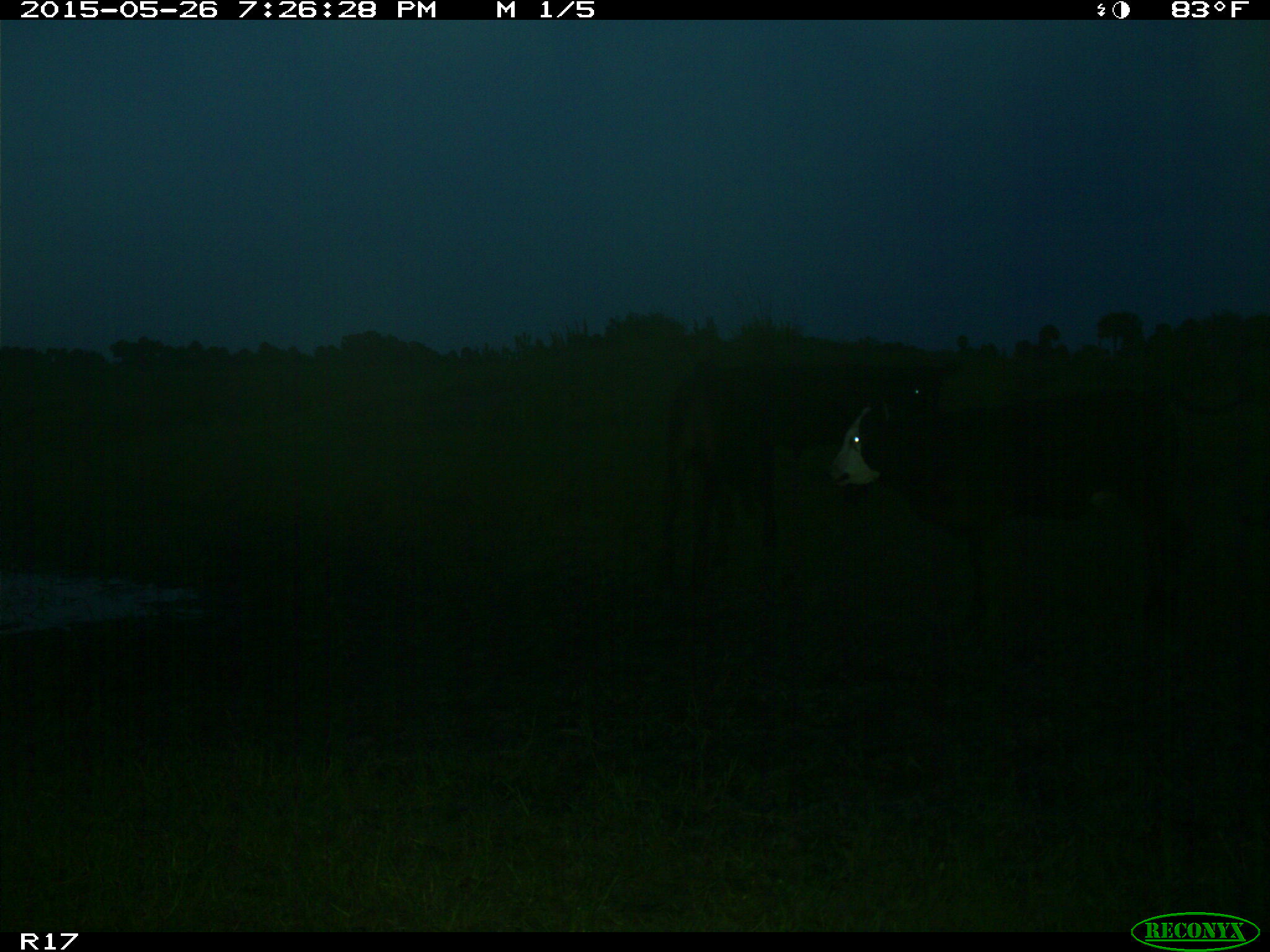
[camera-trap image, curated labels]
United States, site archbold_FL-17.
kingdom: Animalia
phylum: Chordata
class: Mammalia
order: Artiodactyla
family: Bovidae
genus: Bos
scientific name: Bos taurus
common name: domestic cow